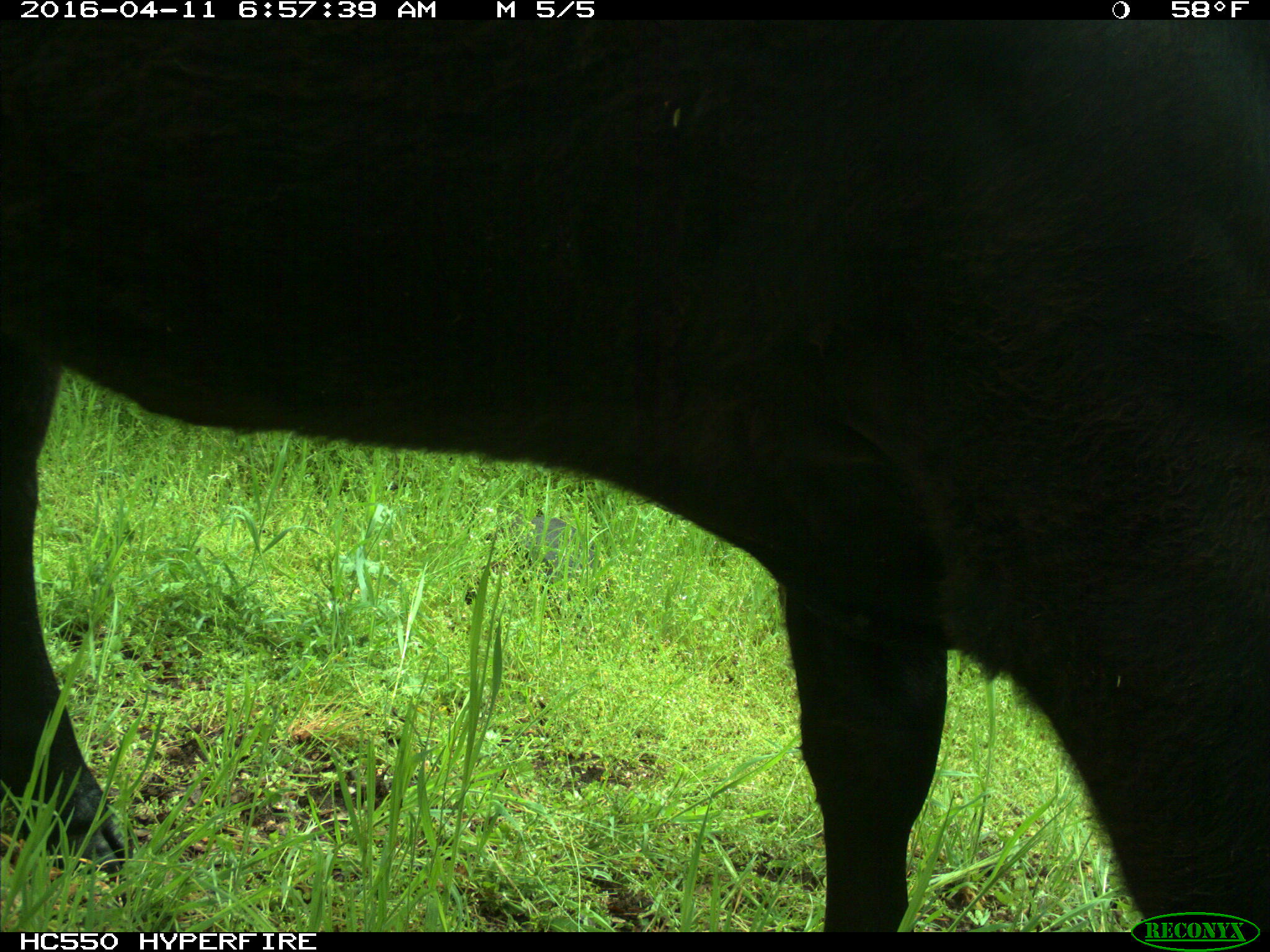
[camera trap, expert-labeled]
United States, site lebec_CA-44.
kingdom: Animalia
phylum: Chordata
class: Mammalia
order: Artiodactyla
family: Bovidae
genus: Bos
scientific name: Bos taurus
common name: domestic cow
Bos taurus (domestic cow).